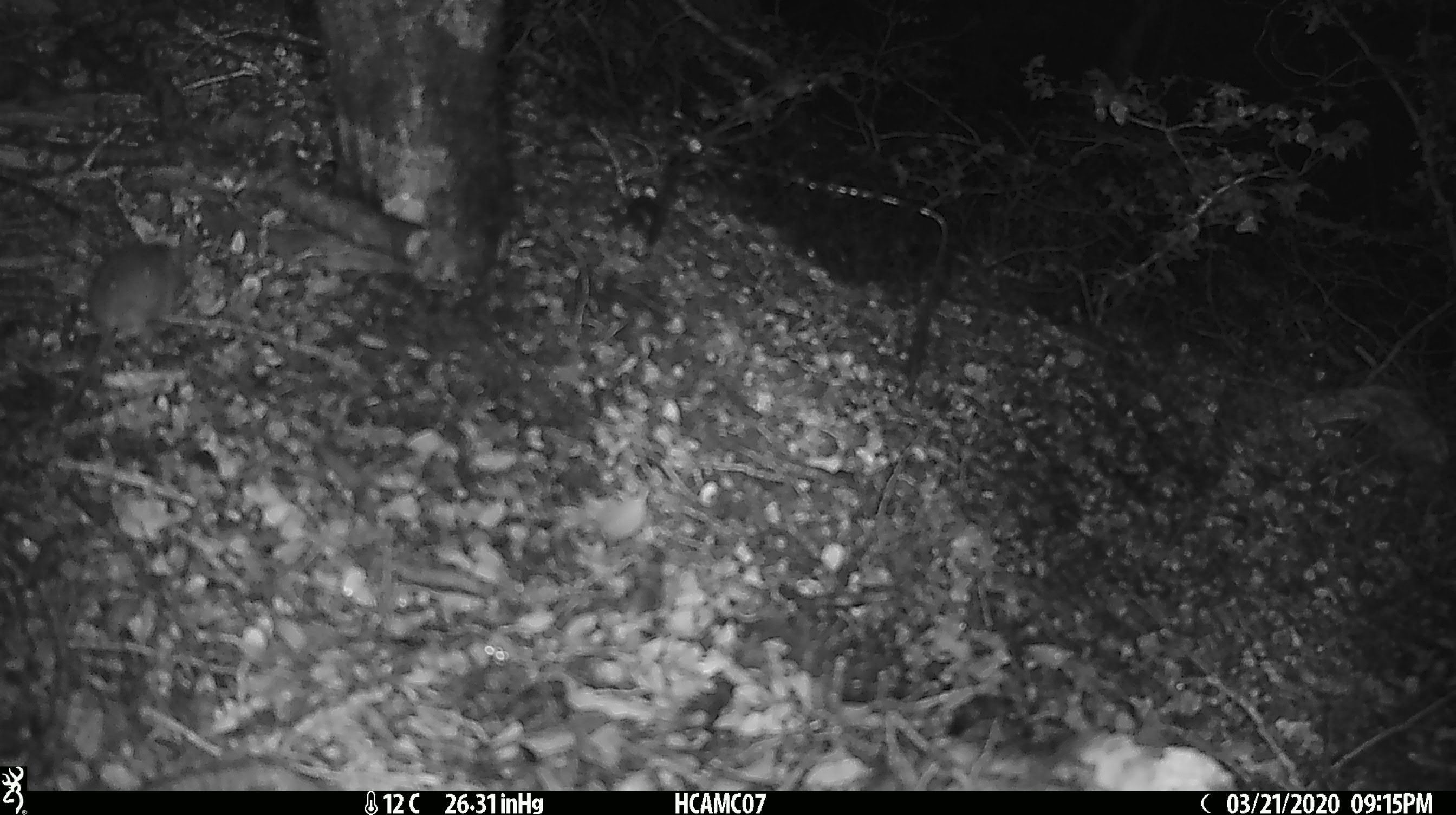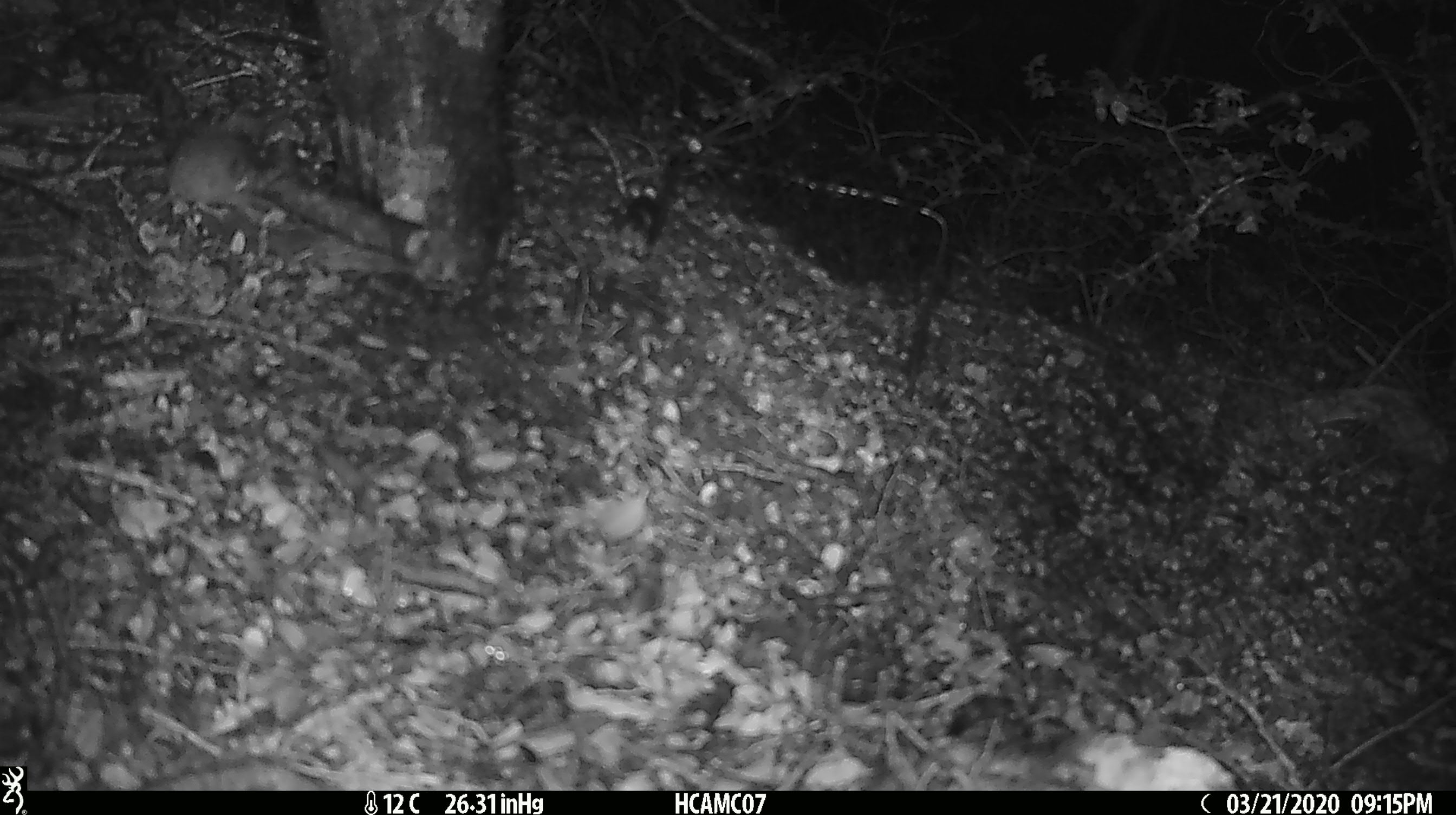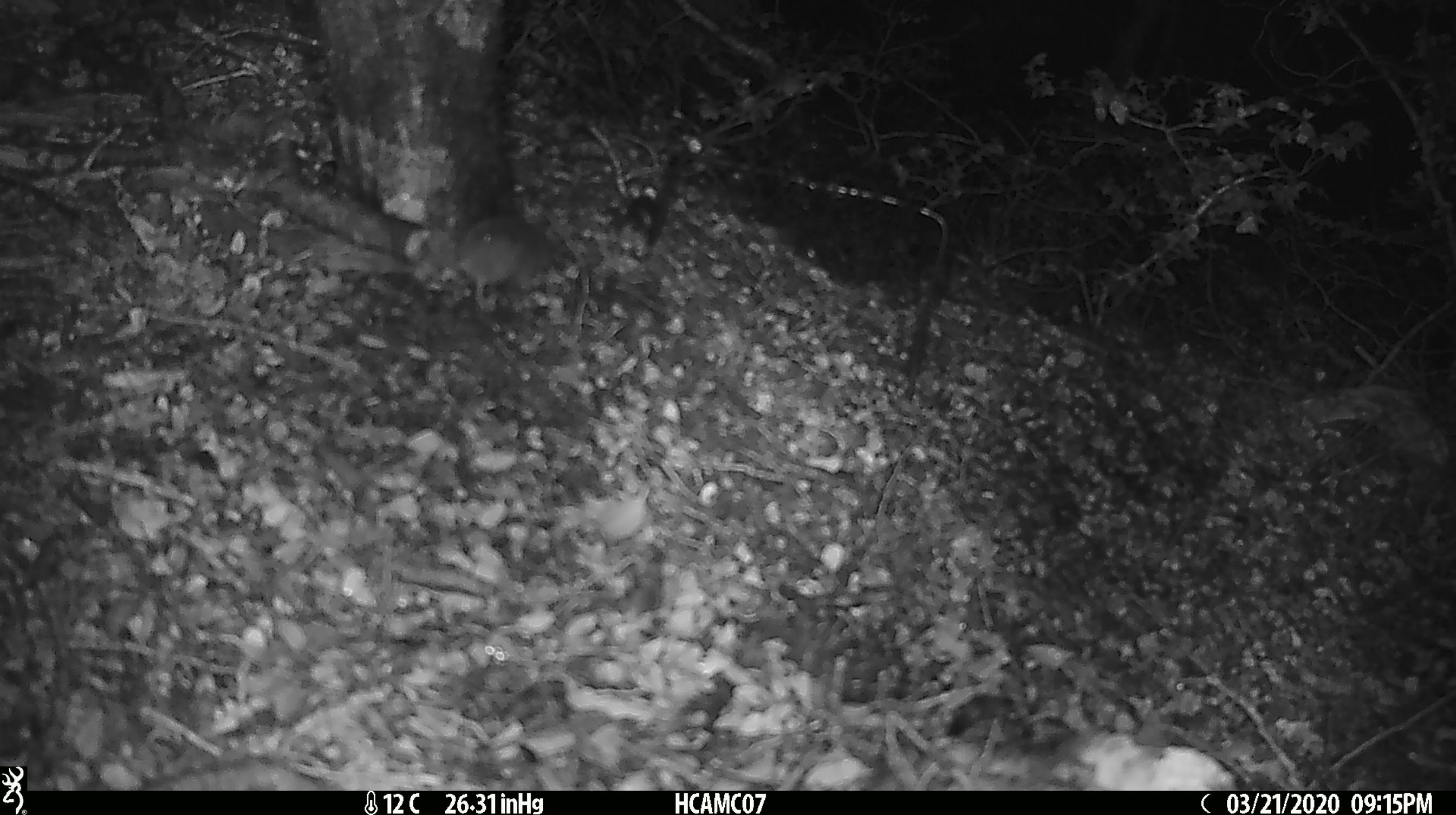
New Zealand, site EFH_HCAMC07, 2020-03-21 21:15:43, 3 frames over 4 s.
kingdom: Animalia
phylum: Chordata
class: Mammalia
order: Rodentia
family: Muridae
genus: Mus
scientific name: Mus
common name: mouse